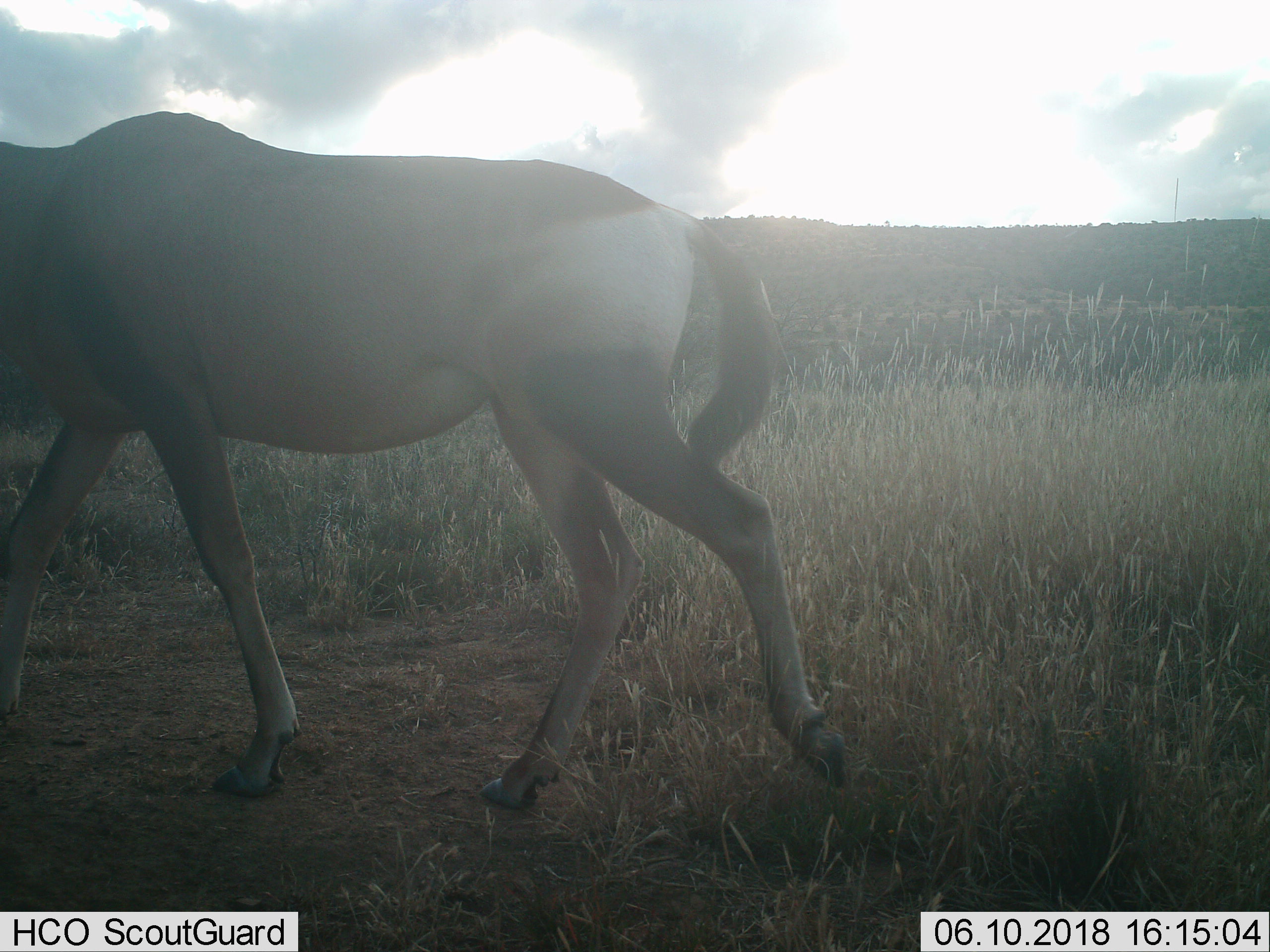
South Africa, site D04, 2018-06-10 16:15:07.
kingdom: Animalia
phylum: Chordata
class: Mammalia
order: Artiodactyla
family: Bovidae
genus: Alcelaphus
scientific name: Alcelaphus buselaphus caama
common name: red hartebeest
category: hartebeestred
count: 1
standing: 0%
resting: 0%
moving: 100%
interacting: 0%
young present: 0%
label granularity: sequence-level